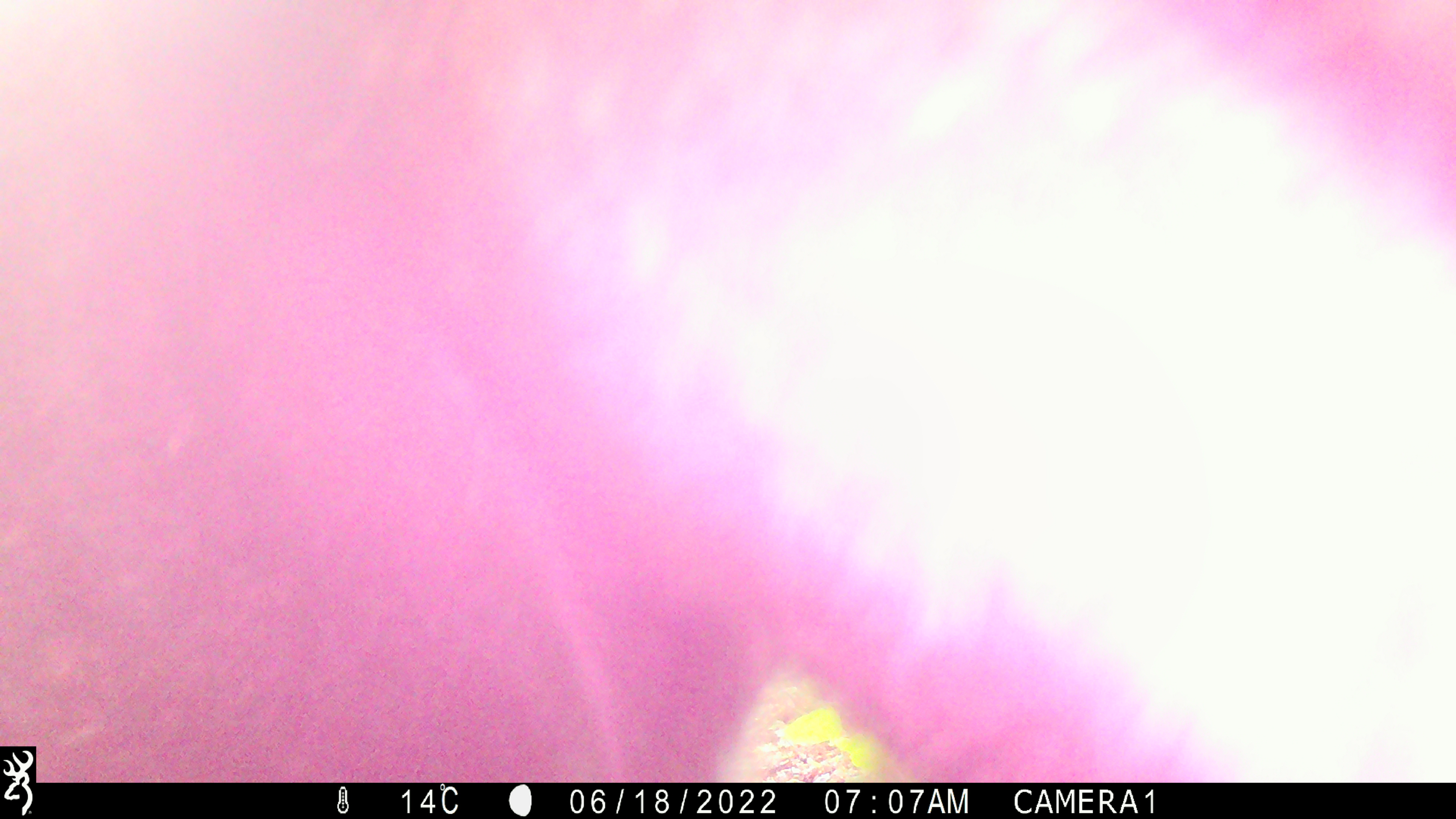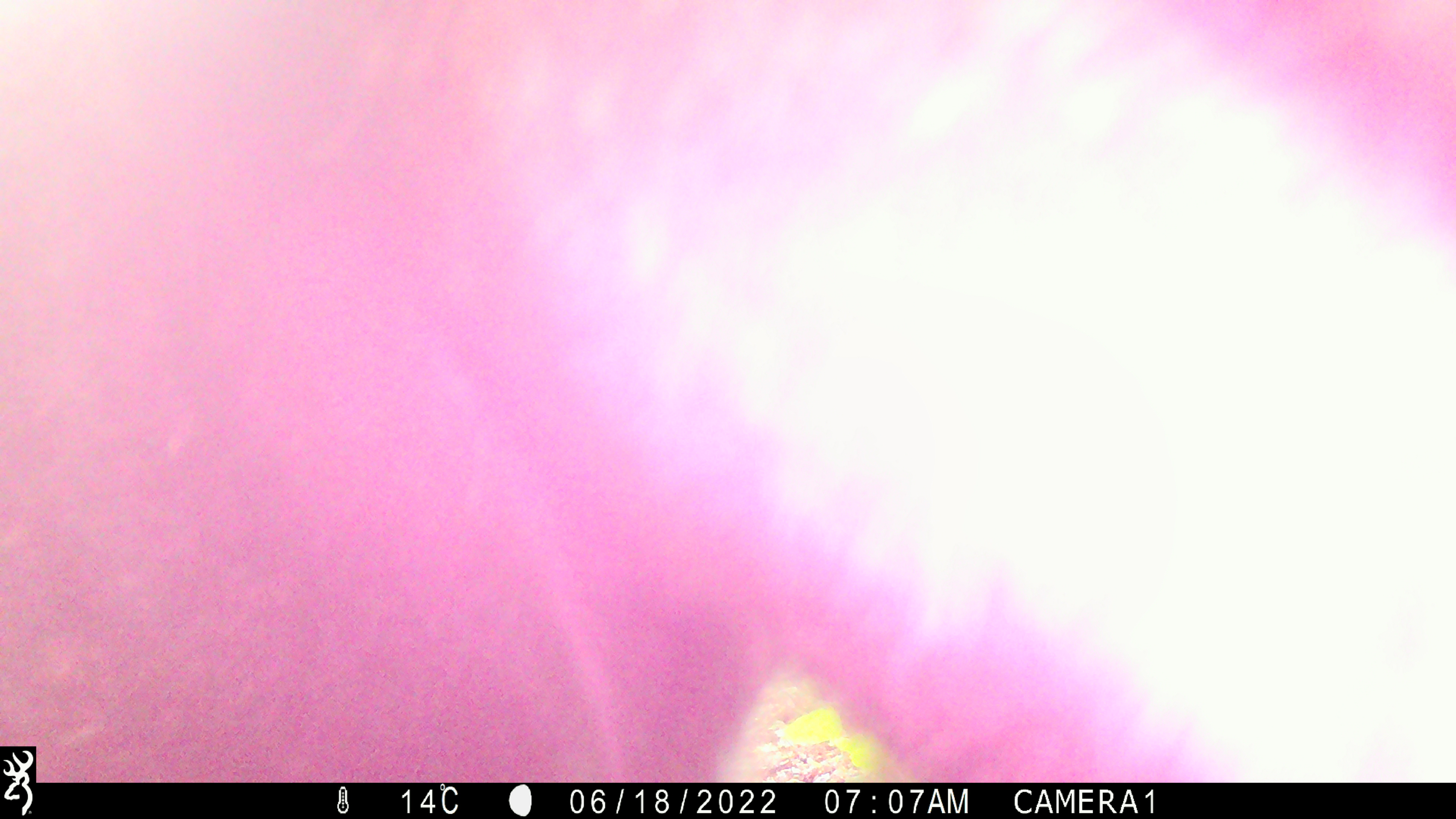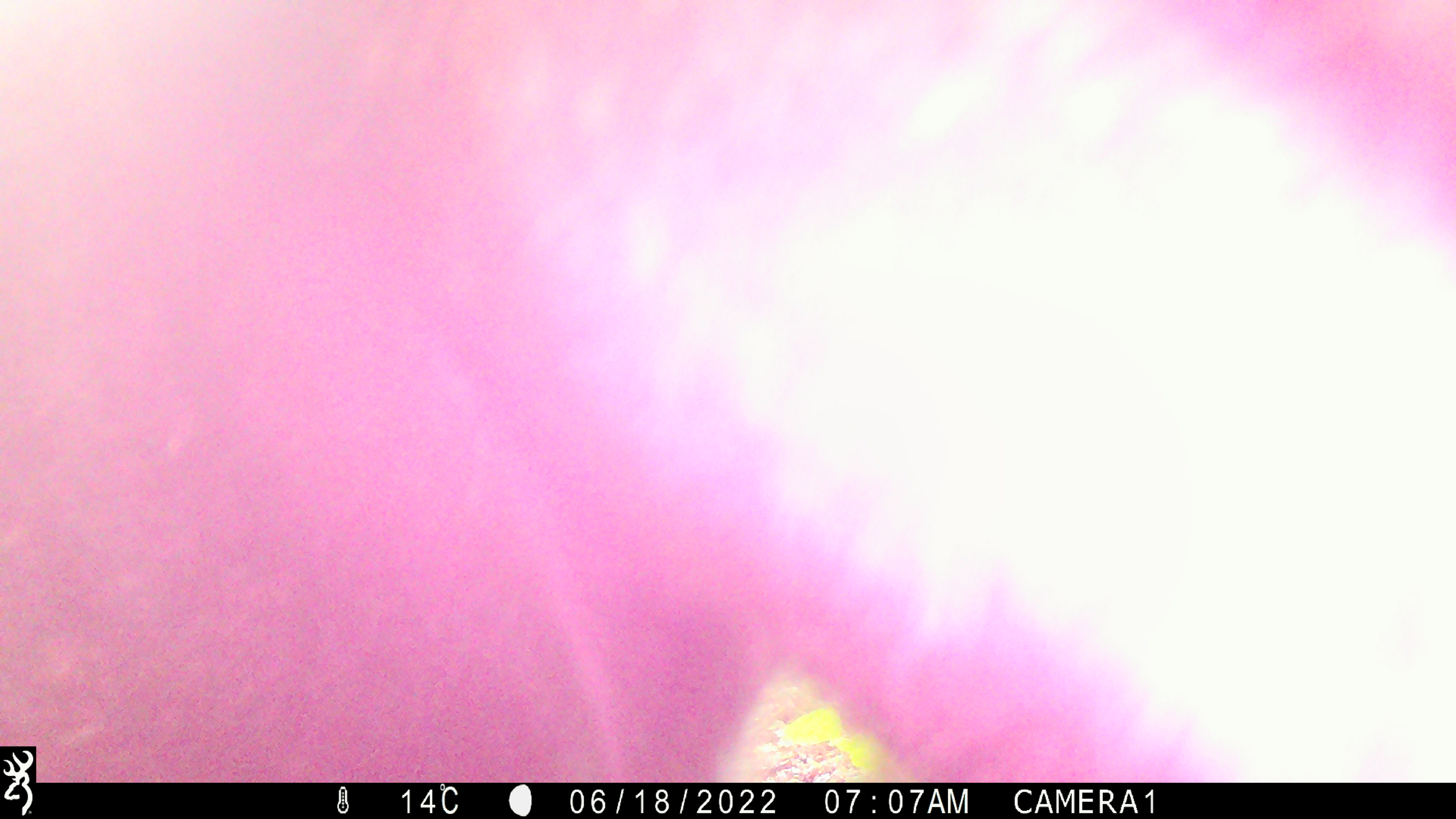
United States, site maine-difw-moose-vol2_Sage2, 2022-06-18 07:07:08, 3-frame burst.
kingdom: Animalia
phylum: Chordata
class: Mammalia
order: Artiodactyla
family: Cervidae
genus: Alces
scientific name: Alces alces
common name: moose